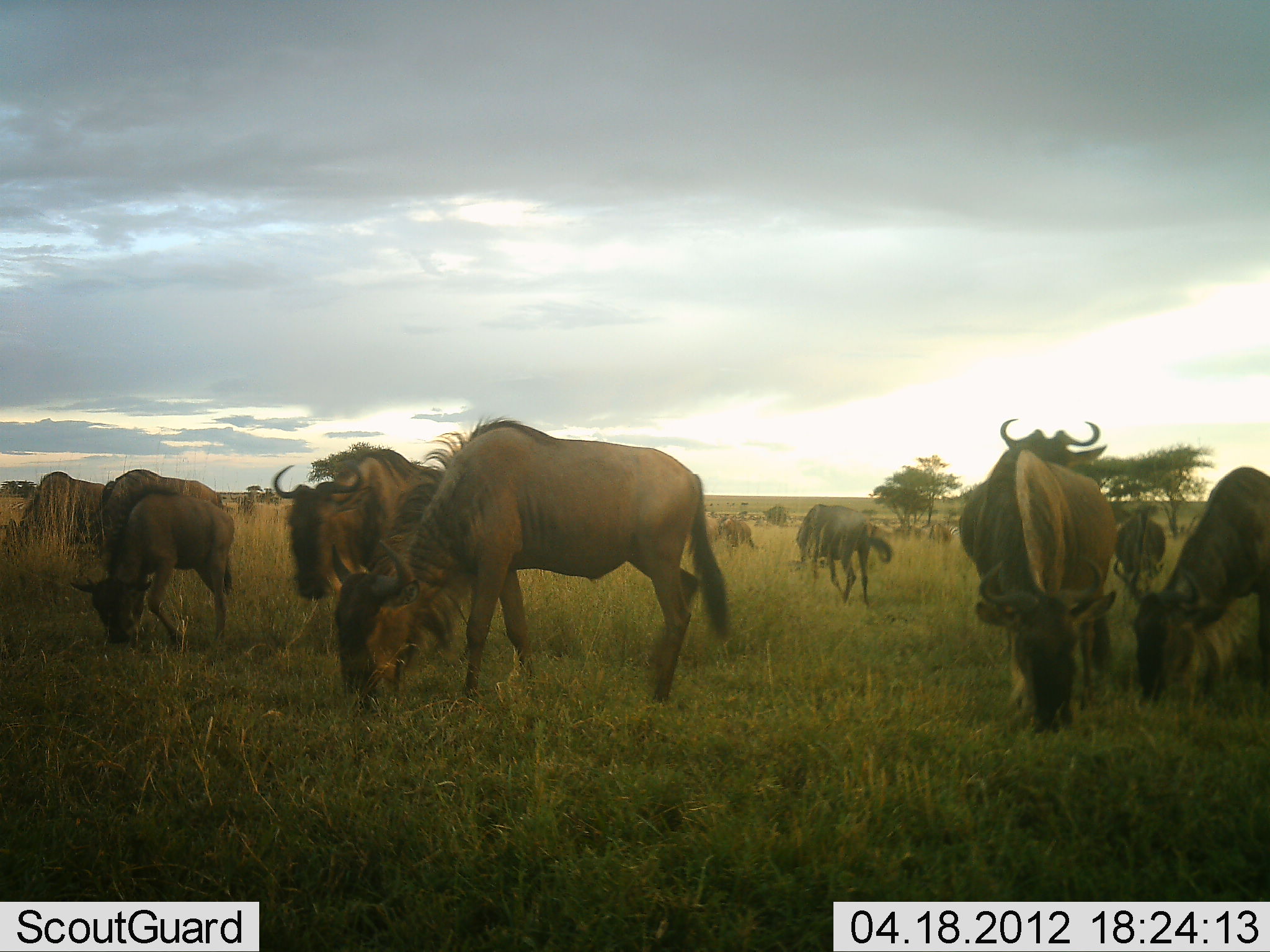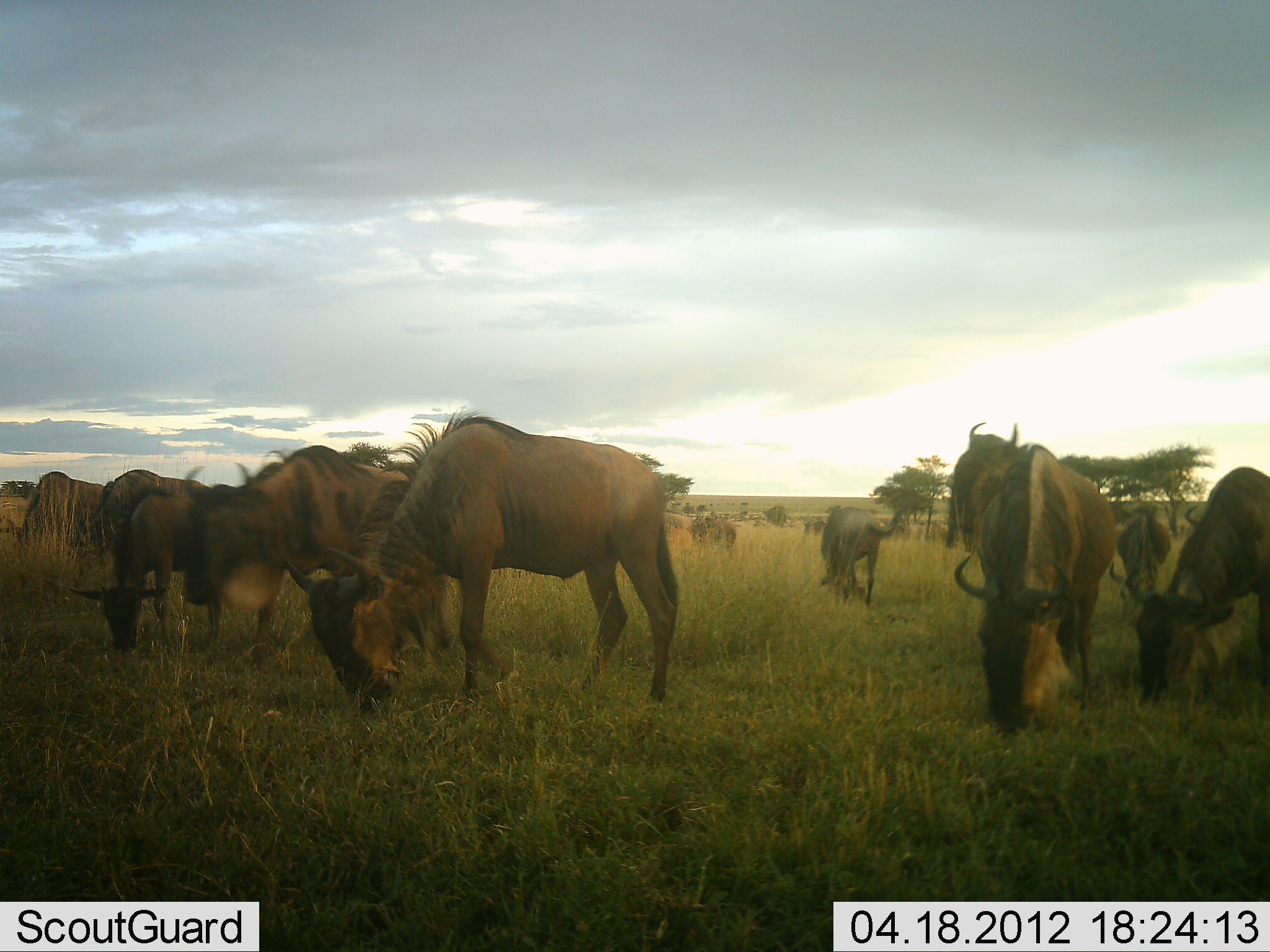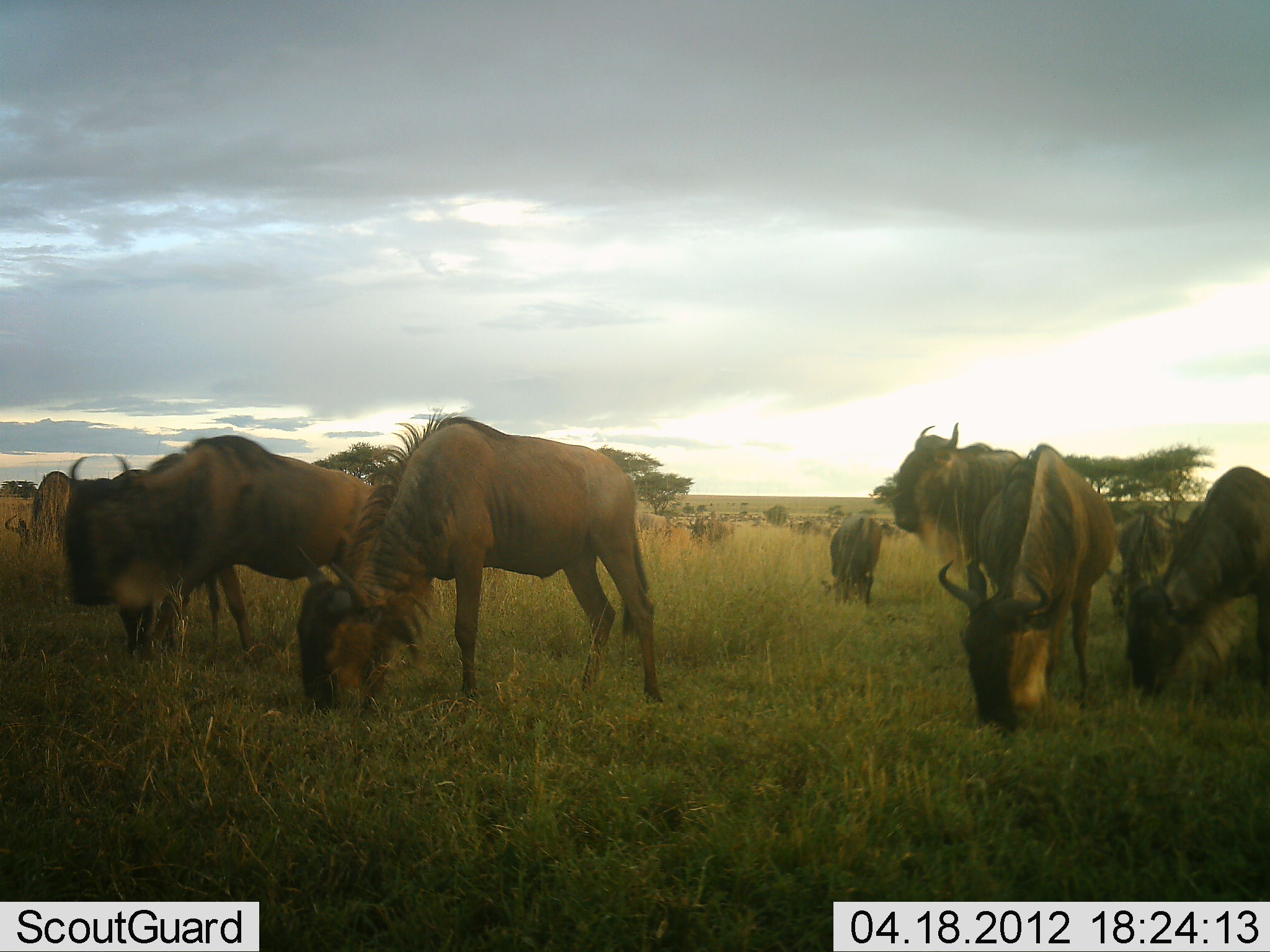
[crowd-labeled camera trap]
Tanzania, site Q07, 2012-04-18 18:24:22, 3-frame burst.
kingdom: Animalia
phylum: Chordata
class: Mammalia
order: Artiodactyla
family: Bovidae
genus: Connochaetes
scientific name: Connochaetes taurinus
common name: blue wildebeest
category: wildebeest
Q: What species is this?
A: Wildebeest (blue wildebeest) (Connochaetes taurinus).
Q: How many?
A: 11-50.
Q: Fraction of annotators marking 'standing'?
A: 47%.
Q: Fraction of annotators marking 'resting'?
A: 0%.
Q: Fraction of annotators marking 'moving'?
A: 40%.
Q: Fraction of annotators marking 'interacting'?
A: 13%.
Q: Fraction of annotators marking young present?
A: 20%.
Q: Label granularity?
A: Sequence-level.